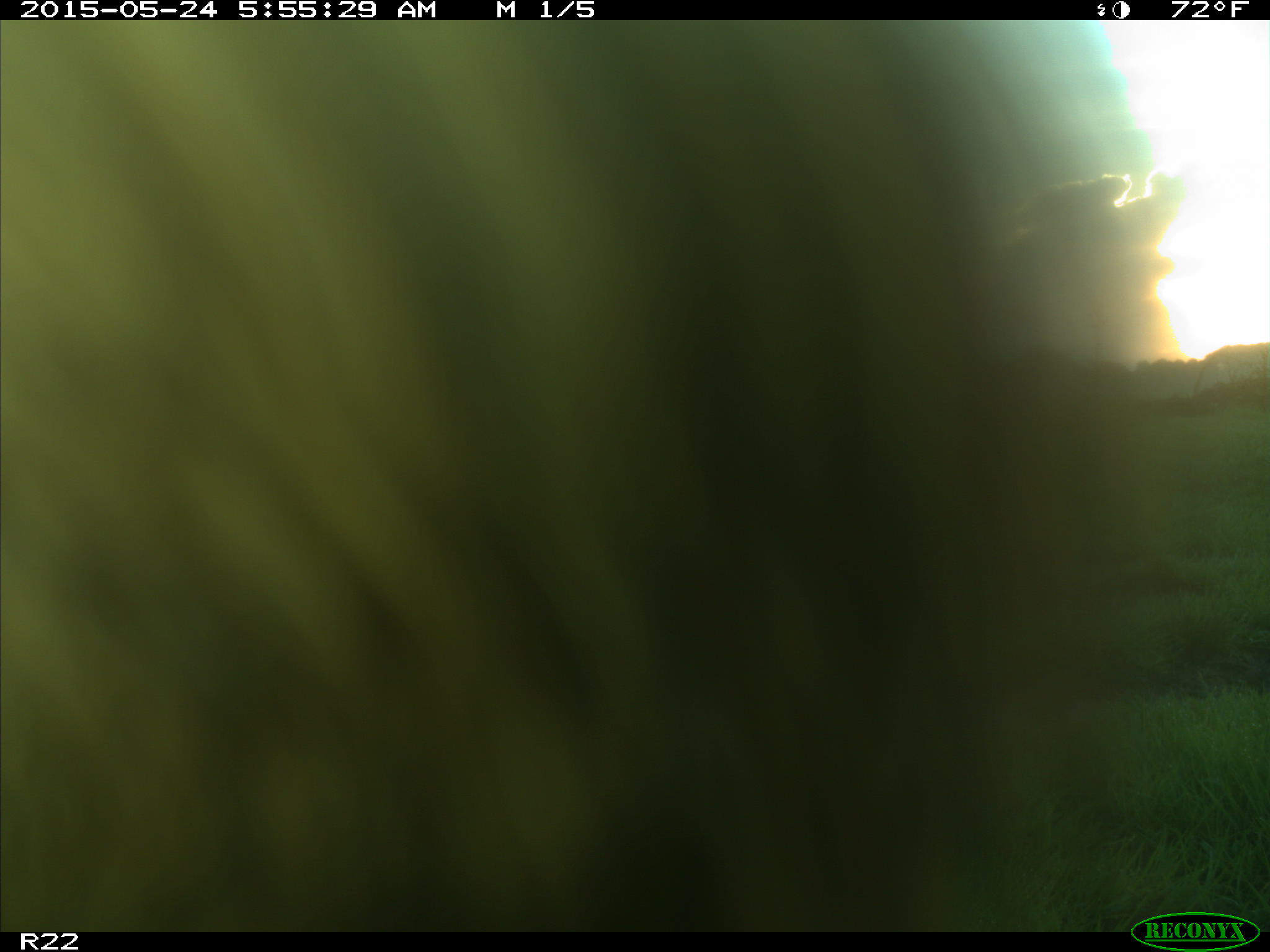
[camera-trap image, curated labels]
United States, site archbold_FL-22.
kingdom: Animalia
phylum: Chordata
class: Mammalia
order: Artiodactyla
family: Bovidae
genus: Bos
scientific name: Bos taurus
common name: domestic cow